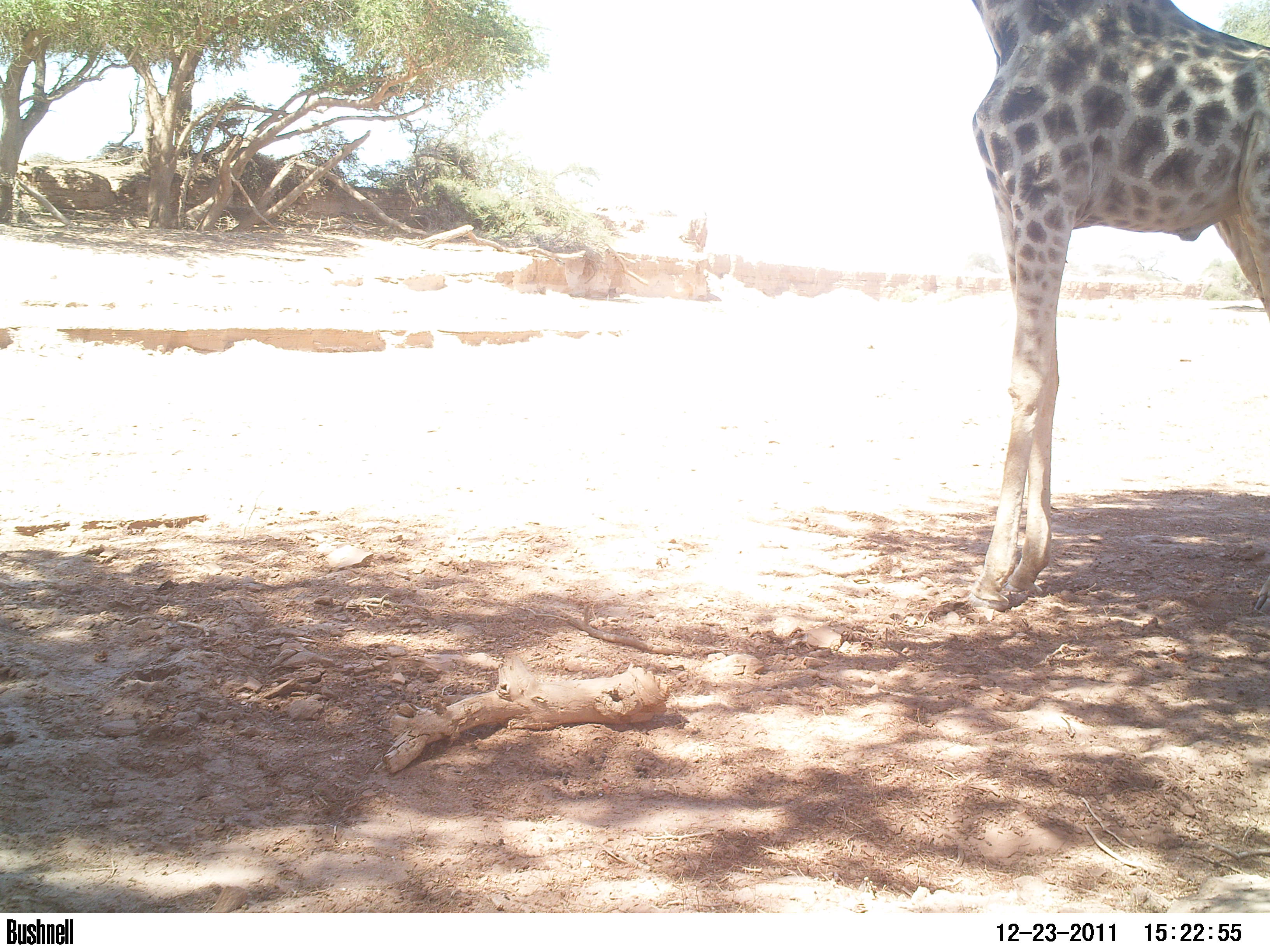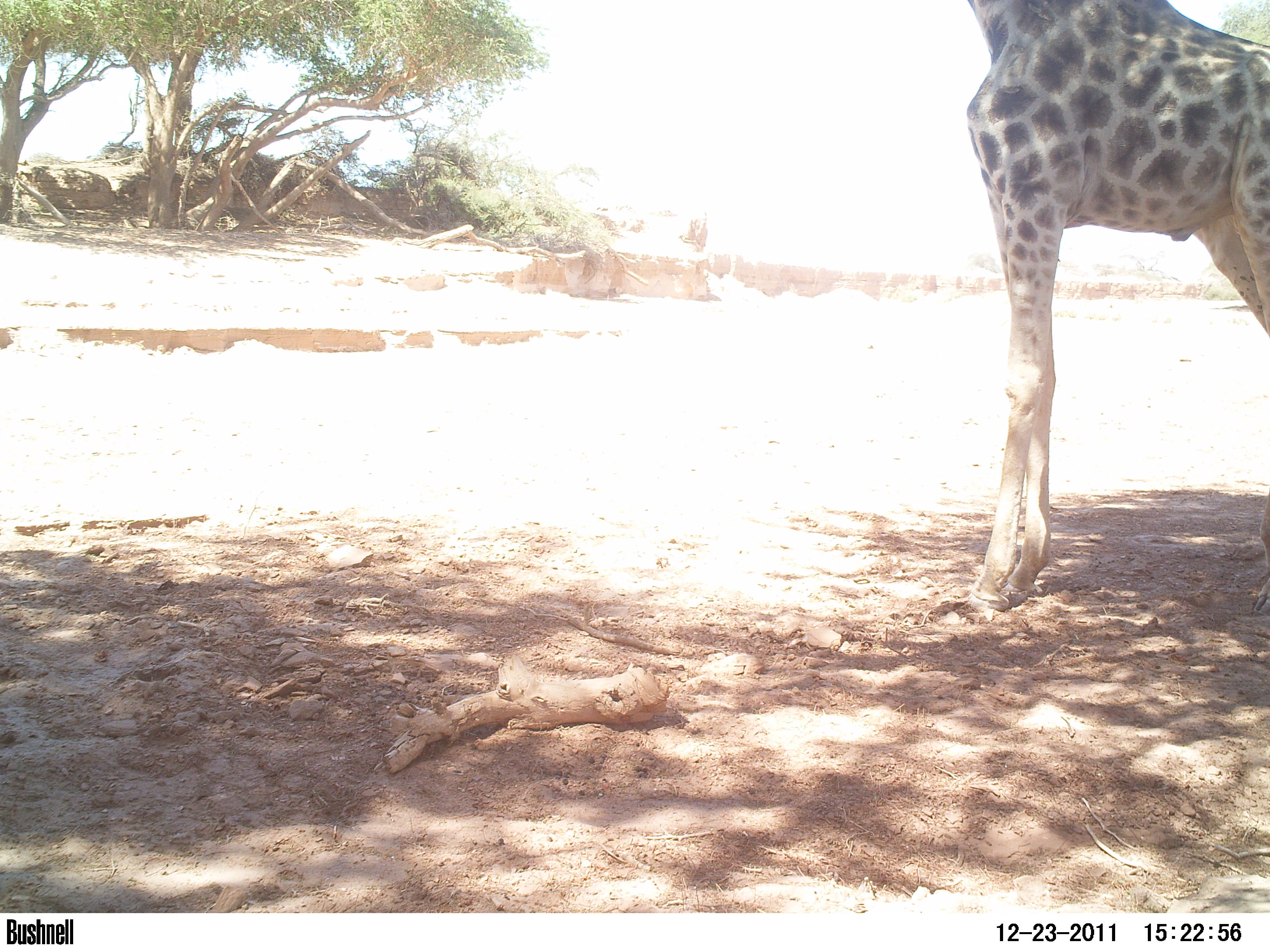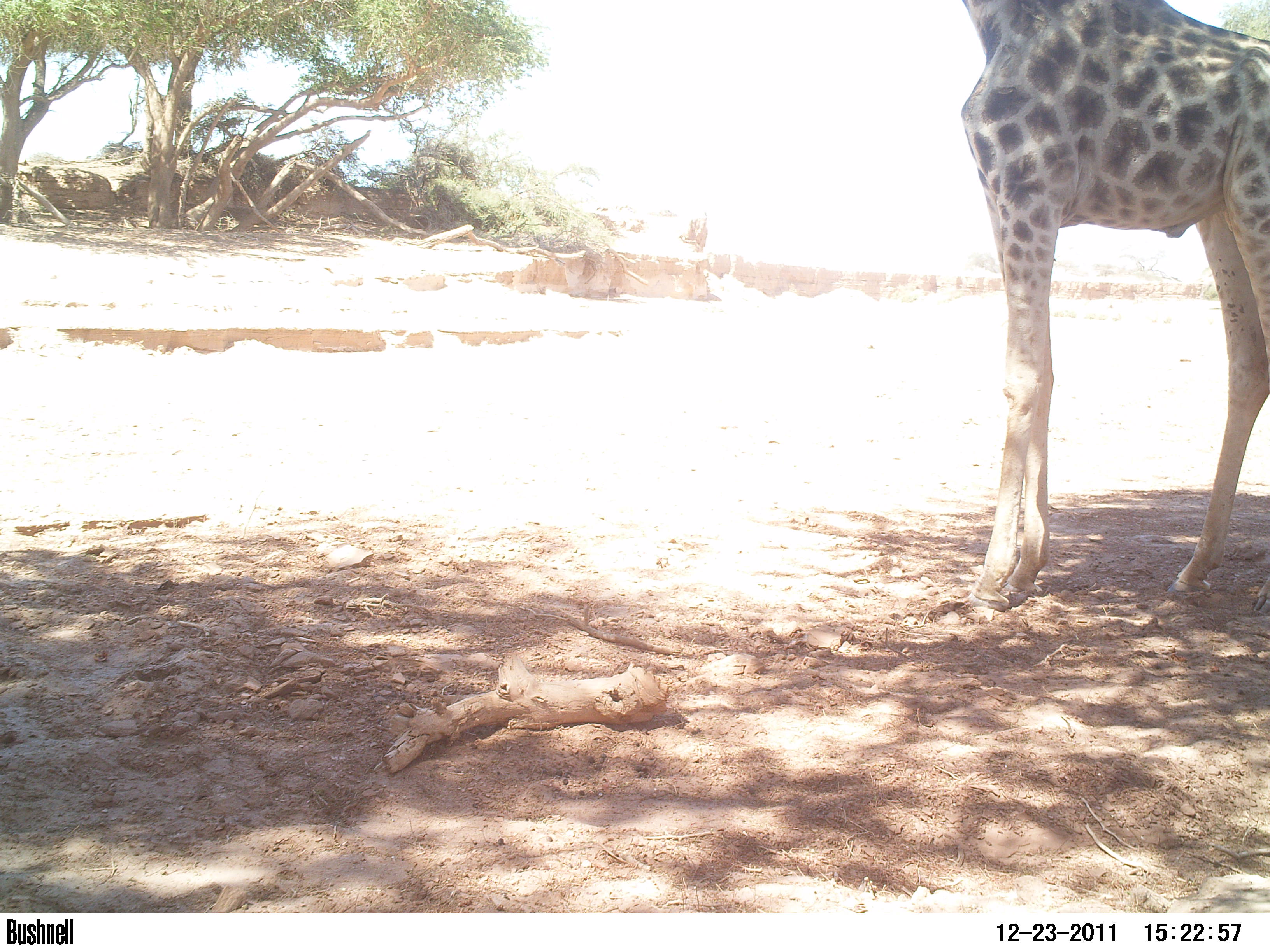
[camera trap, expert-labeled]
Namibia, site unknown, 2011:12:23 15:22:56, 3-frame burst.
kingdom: Animalia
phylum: Chordata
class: Mammalia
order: Artiodactyla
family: Giraffidae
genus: Giraffa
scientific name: Giraffa camelopardalis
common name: giraffe